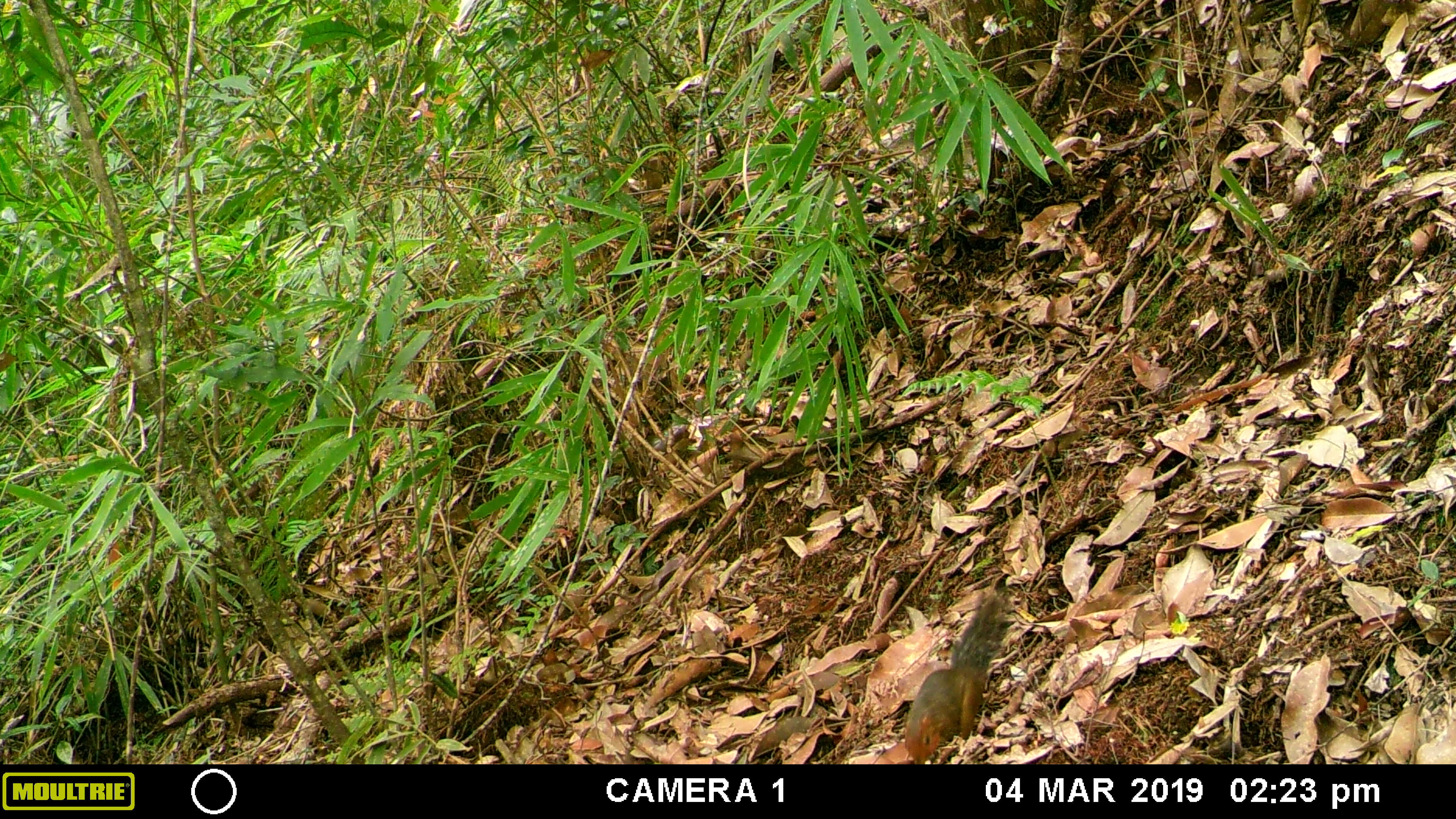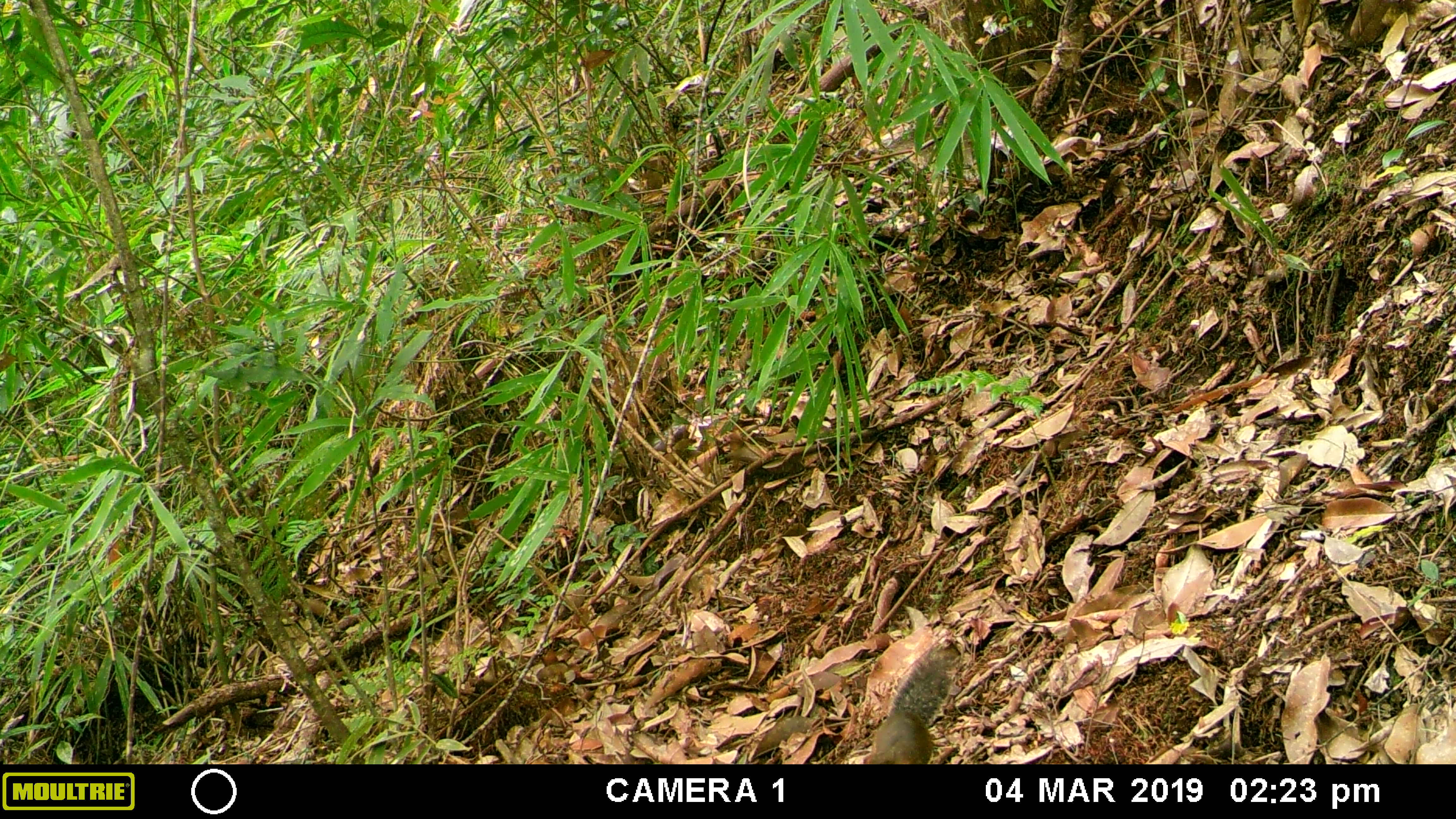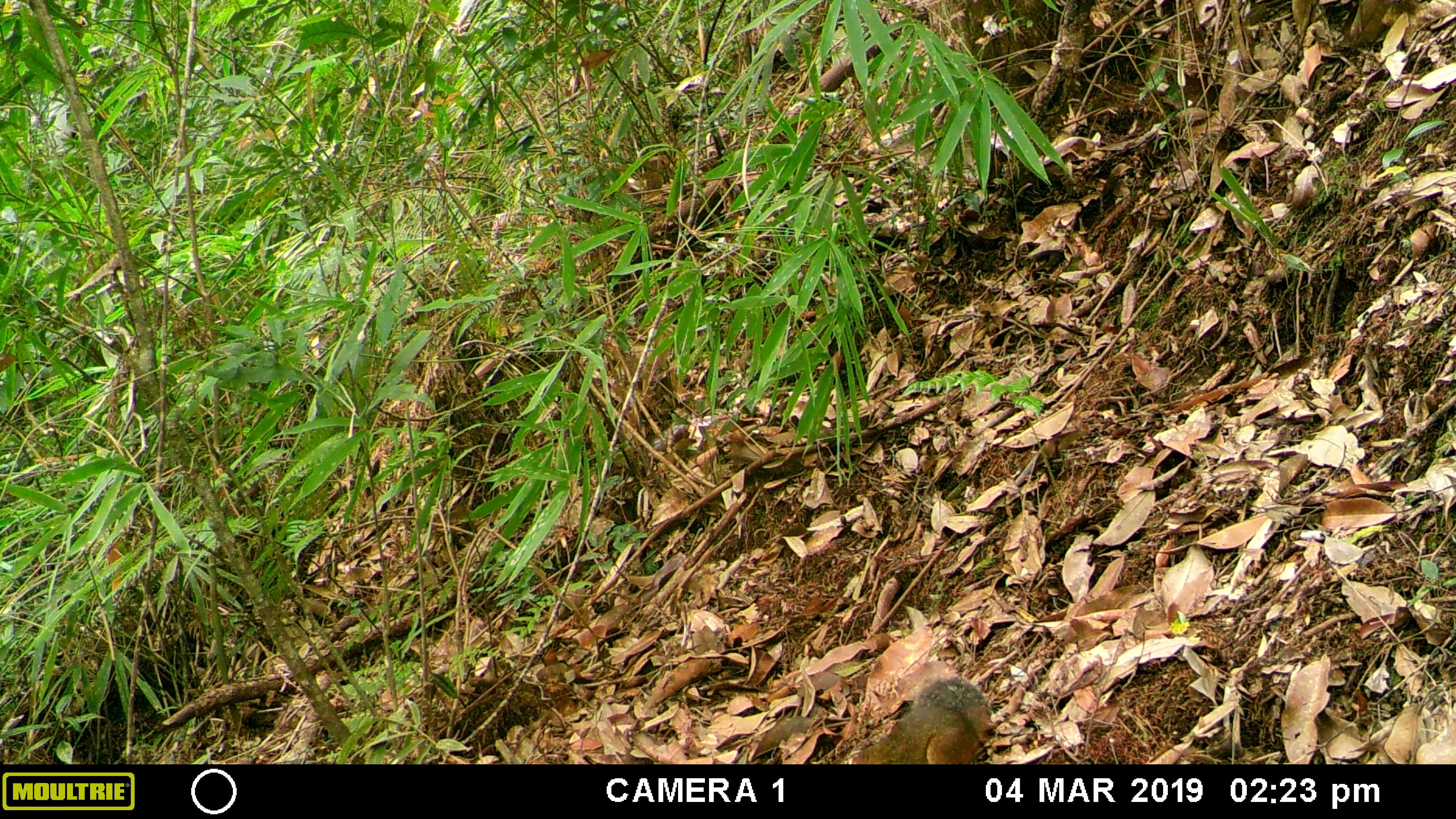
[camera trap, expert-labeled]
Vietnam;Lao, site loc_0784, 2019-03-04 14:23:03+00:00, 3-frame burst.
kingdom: Animalia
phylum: Chordata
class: Mammalia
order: Rodentia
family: Sciuridae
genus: Dremomys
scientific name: Dremomys rufigenis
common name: red-cheeked squirrel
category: red cheeked squirrel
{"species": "red cheeked squirrel (red-cheeked squirrel) (Dremomys rufigenis)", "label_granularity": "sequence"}